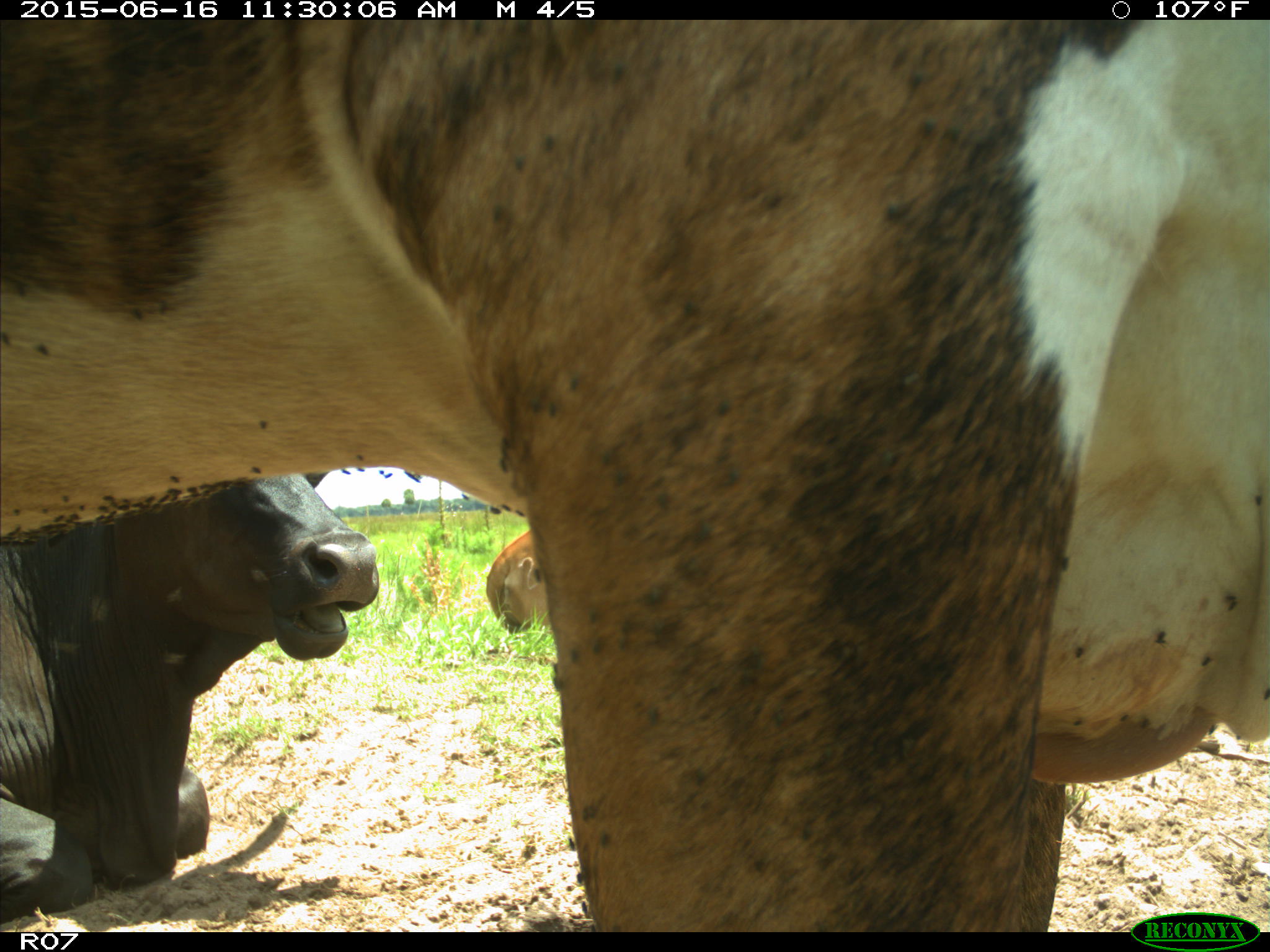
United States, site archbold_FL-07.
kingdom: Animalia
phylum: Chordata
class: Mammalia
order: Artiodactyla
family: Bovidae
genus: Bos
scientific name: Bos taurus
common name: domestic cow